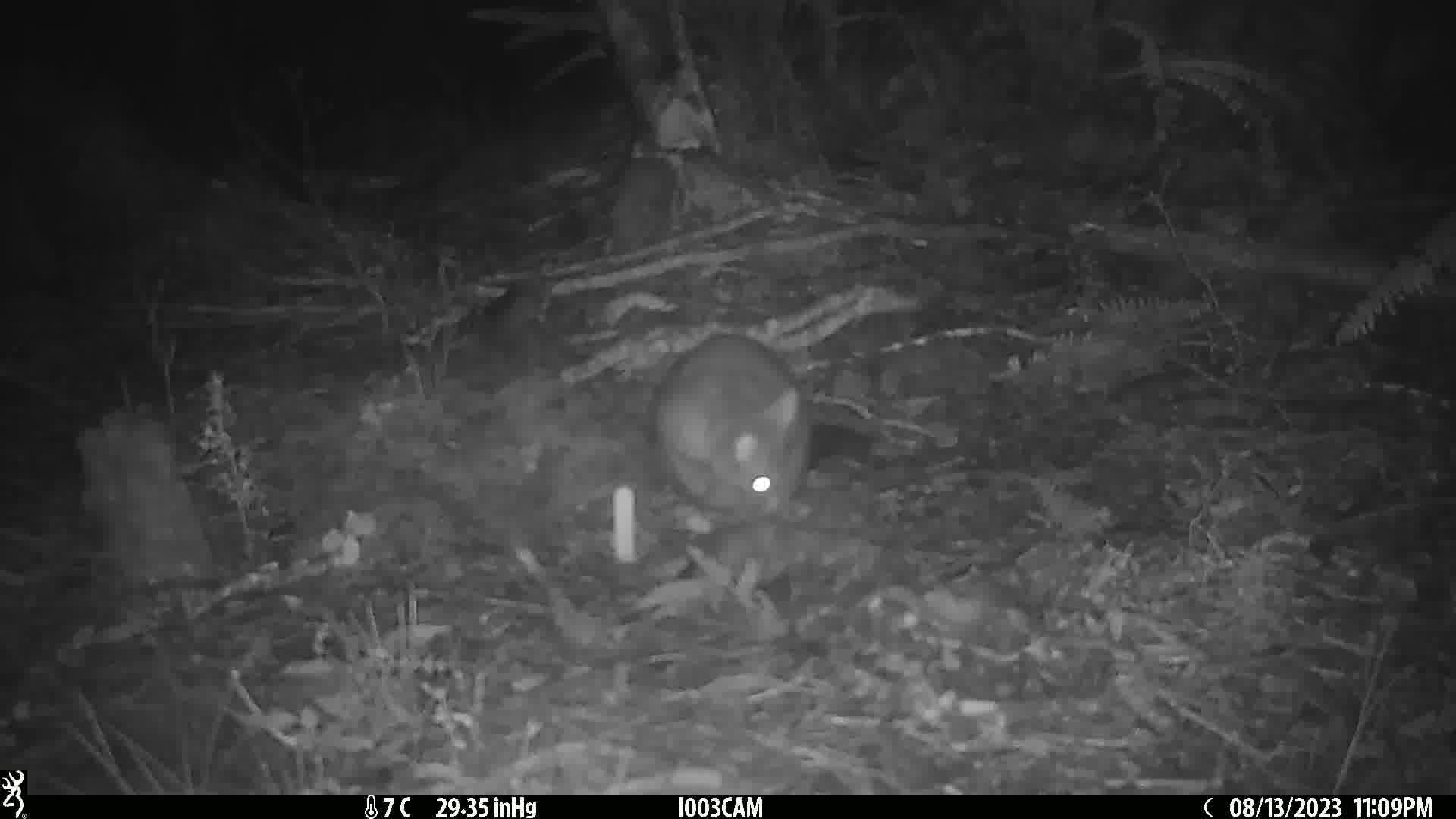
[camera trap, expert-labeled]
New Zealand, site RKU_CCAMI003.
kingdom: Animalia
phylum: Chordata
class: Mammalia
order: Diprotodontia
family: Phalangeridae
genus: Trichosurus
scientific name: Trichosurus vulpecula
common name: common brushtail possum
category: possum